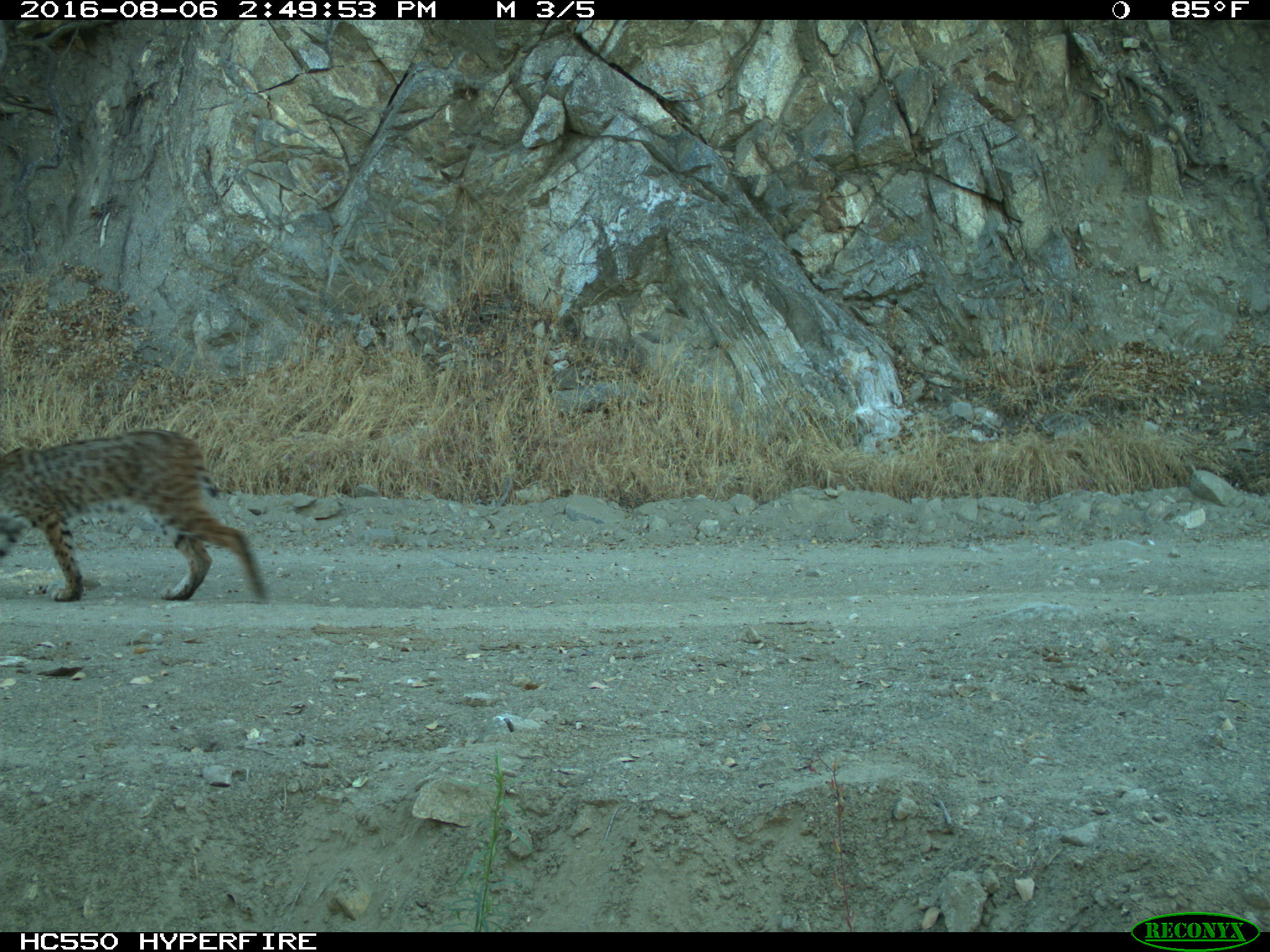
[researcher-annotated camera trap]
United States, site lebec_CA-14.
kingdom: Animalia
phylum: Chordata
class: Mammalia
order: Carnivora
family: Felidae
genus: Lynx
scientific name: Lynx rufus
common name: bobcat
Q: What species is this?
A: Lynx rufus (bobcat).